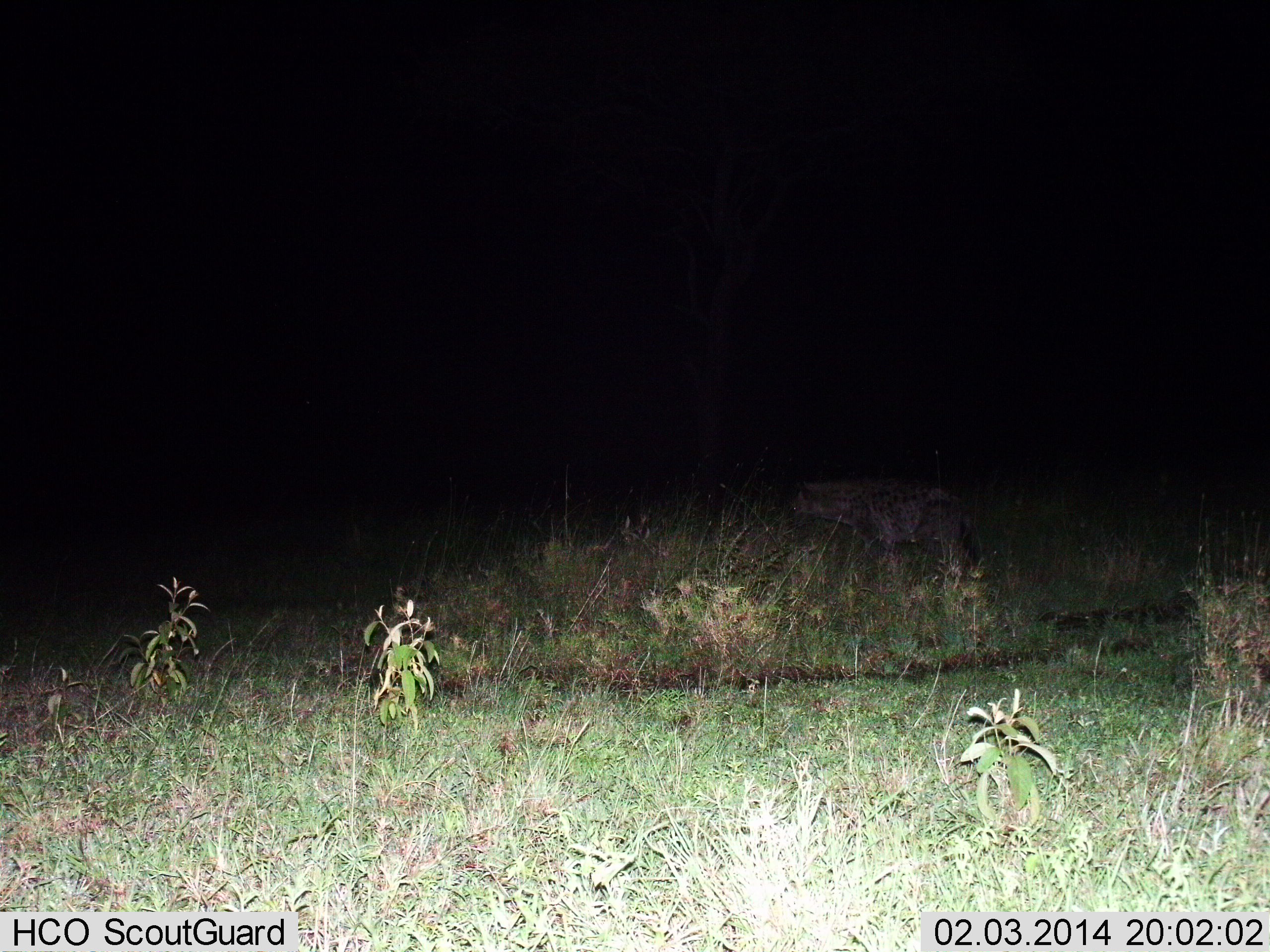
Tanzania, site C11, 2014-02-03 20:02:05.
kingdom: Animalia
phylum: Chordata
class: Mammalia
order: Carnivora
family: Hyaenidae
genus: Crocuta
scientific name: Crocuta crocuta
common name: spotted hyena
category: hyenaspotted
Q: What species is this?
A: Hyenaspotted (spotted hyena) (Crocuta crocuta).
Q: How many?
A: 1.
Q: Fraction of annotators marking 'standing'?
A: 50%.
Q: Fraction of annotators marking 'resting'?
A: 0%.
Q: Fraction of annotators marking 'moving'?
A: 50%.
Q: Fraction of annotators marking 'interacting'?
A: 0%.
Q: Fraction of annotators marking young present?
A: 0%.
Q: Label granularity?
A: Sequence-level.